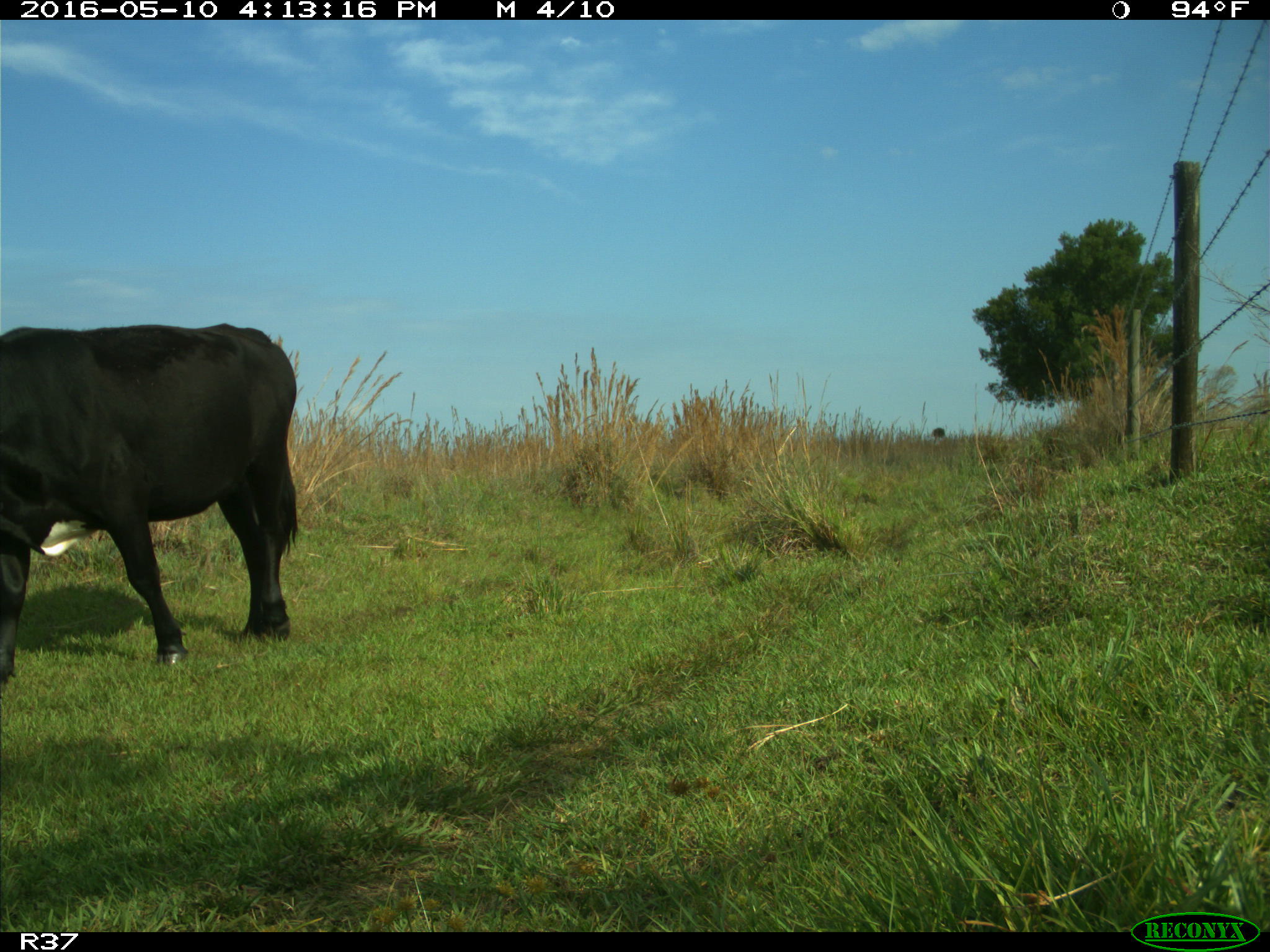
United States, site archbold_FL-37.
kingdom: Animalia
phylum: Chordata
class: Mammalia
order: Artiodactyla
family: Bovidae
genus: Bos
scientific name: Bos taurus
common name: domestic cow